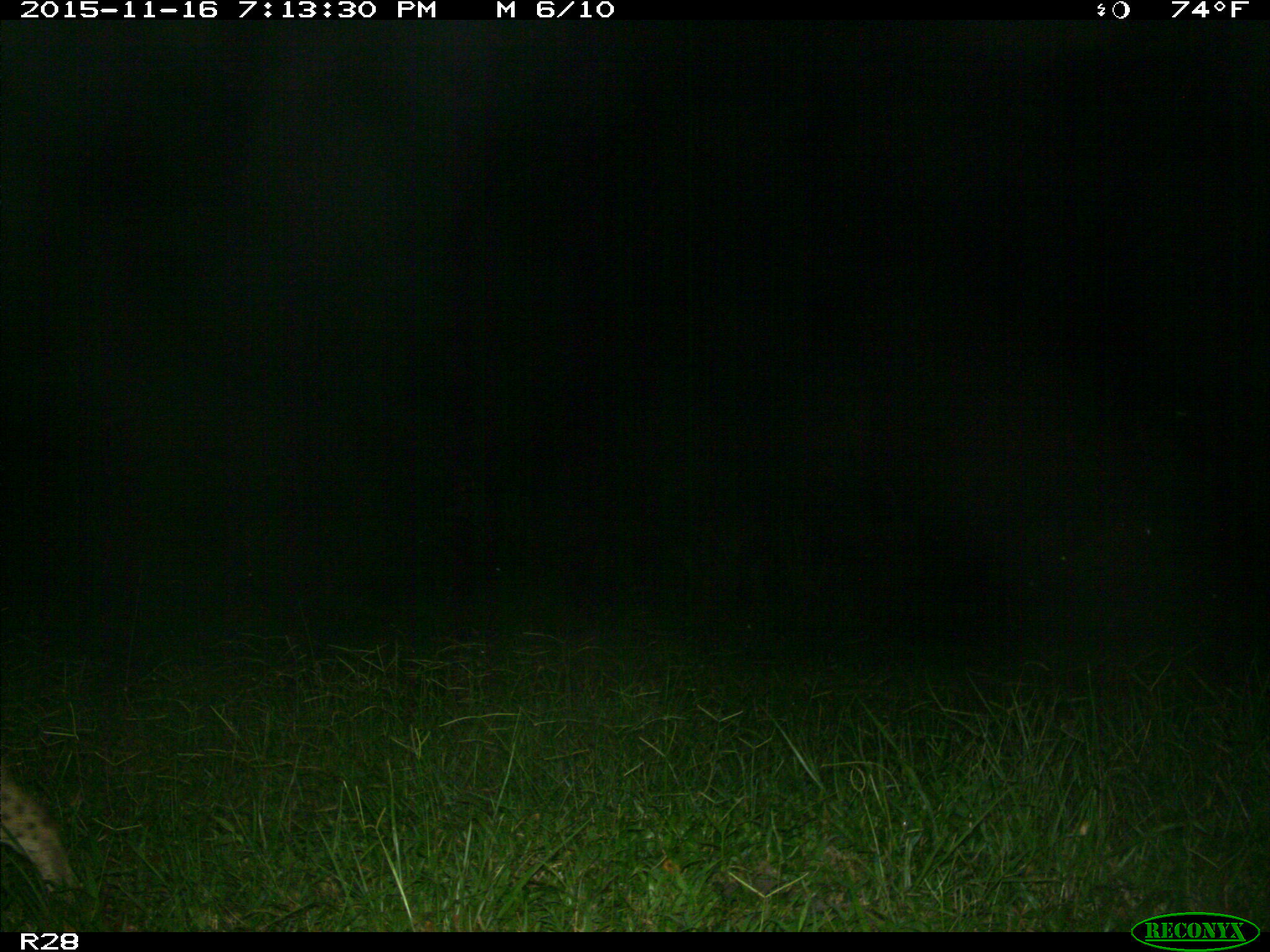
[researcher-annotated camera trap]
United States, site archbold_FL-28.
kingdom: Animalia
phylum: Chordata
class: Mammalia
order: Carnivora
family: Felidae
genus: Lynx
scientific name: Lynx rufus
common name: bobcat